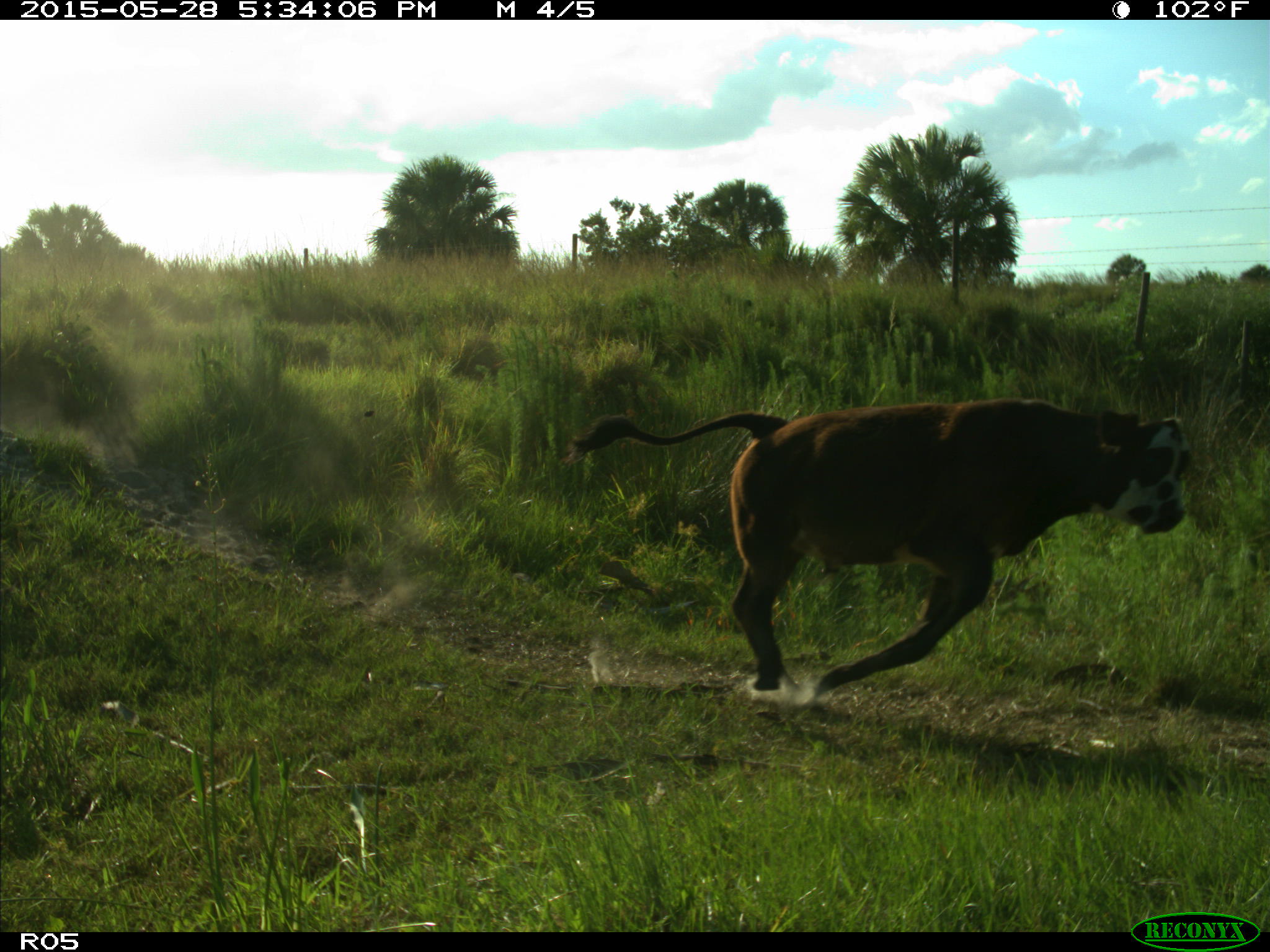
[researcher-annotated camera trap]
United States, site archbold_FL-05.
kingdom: Animalia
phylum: Chordata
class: Mammalia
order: Artiodactyla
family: Bovidae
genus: Bos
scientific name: Bos taurus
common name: domestic cow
Bos taurus (domestic cow).